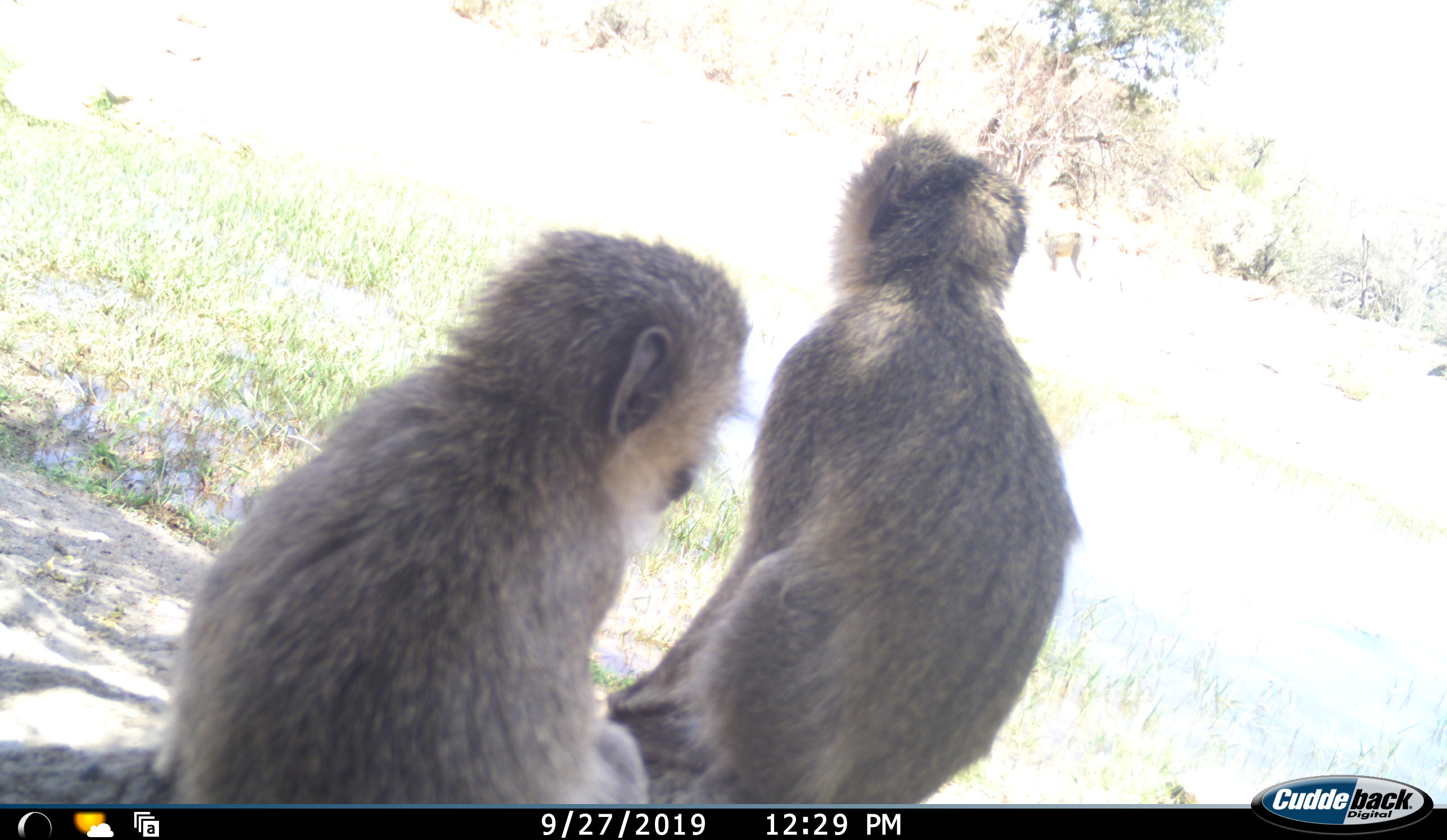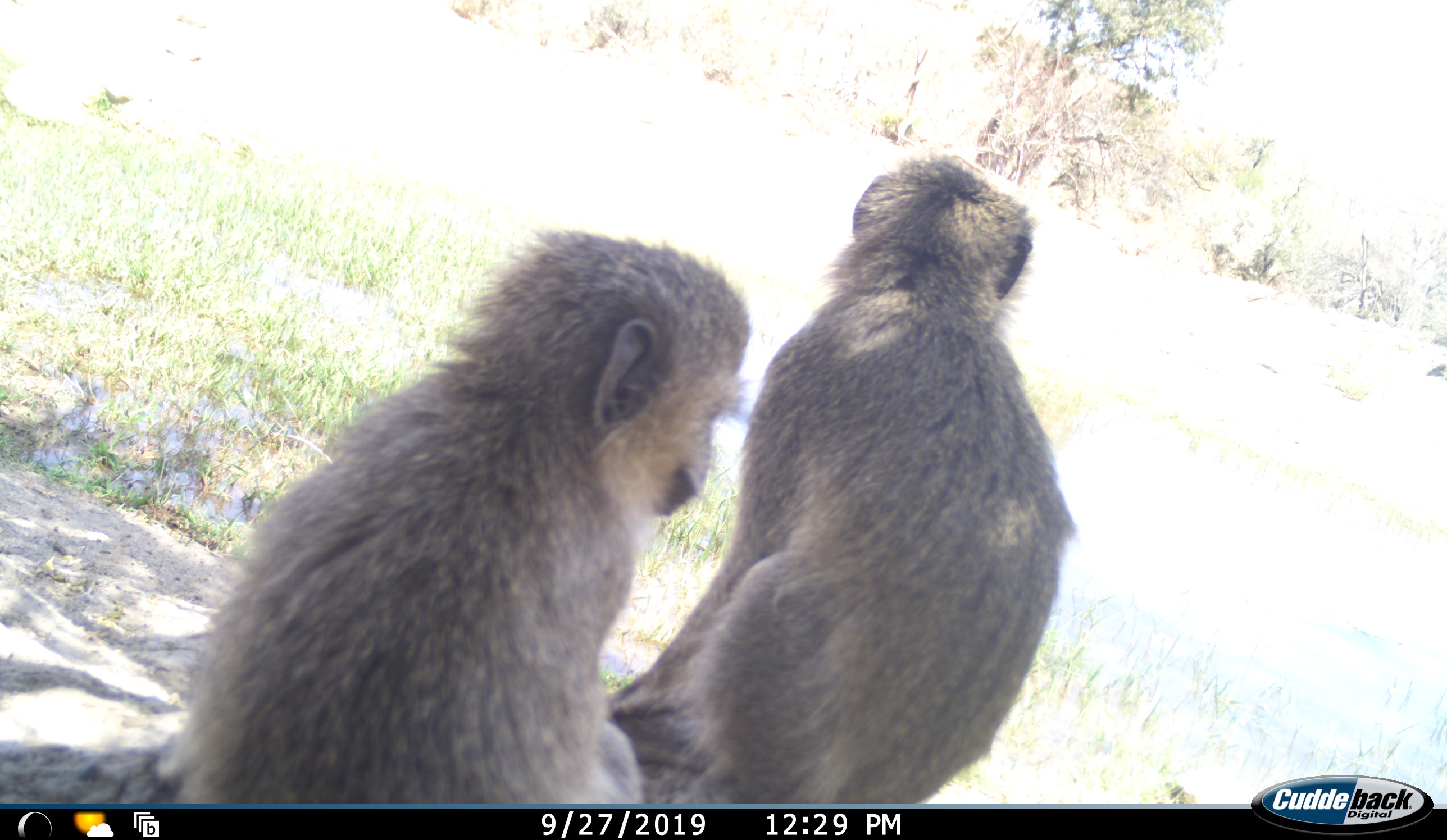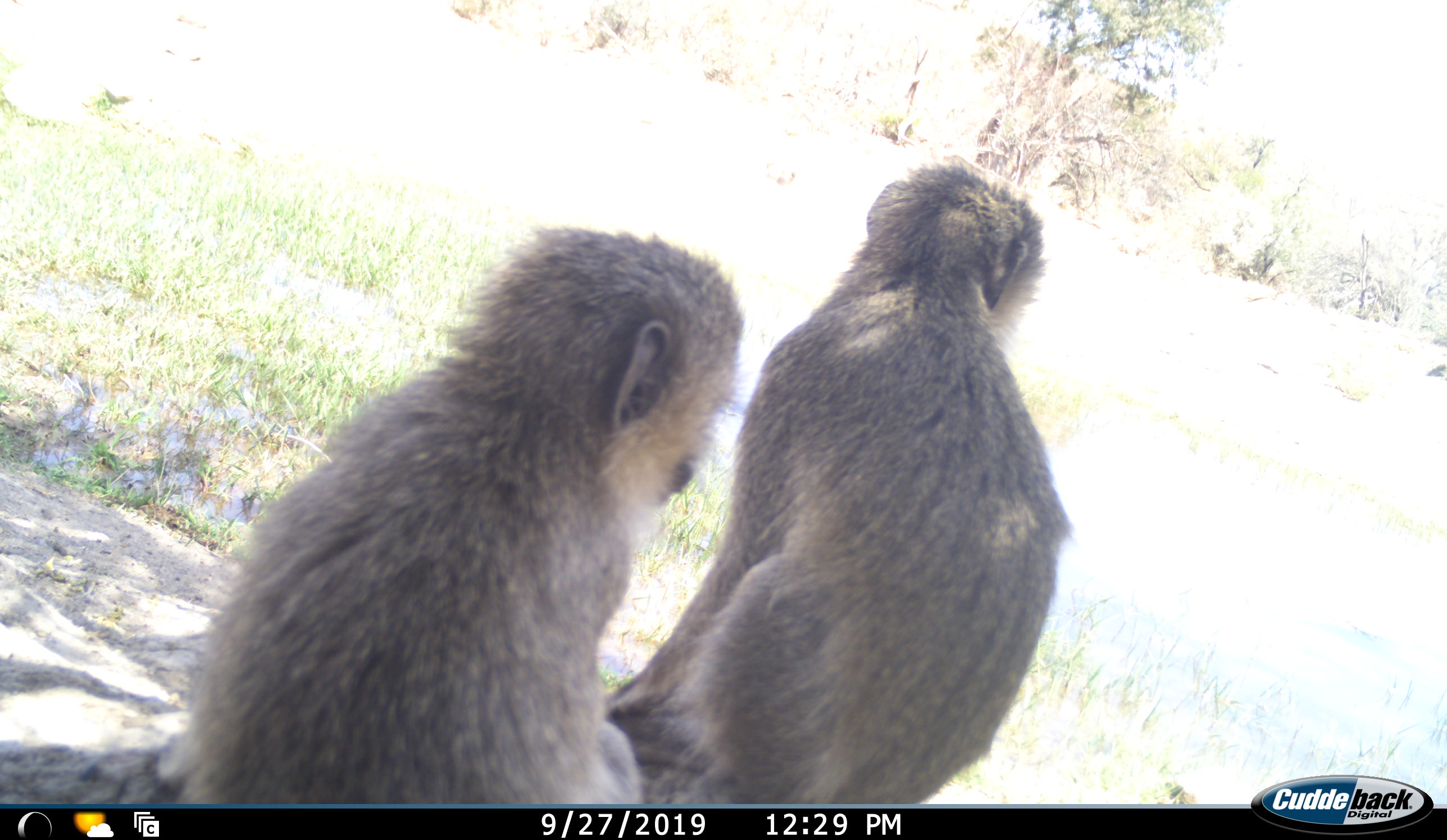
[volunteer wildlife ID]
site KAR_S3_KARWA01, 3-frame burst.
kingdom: Animalia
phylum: Chordata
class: Mammalia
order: Primates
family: Cercopithecidae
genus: Chlorocebus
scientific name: Chlorocebus pygerythrus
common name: vervet monkey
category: monkeyvervet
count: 2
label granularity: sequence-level